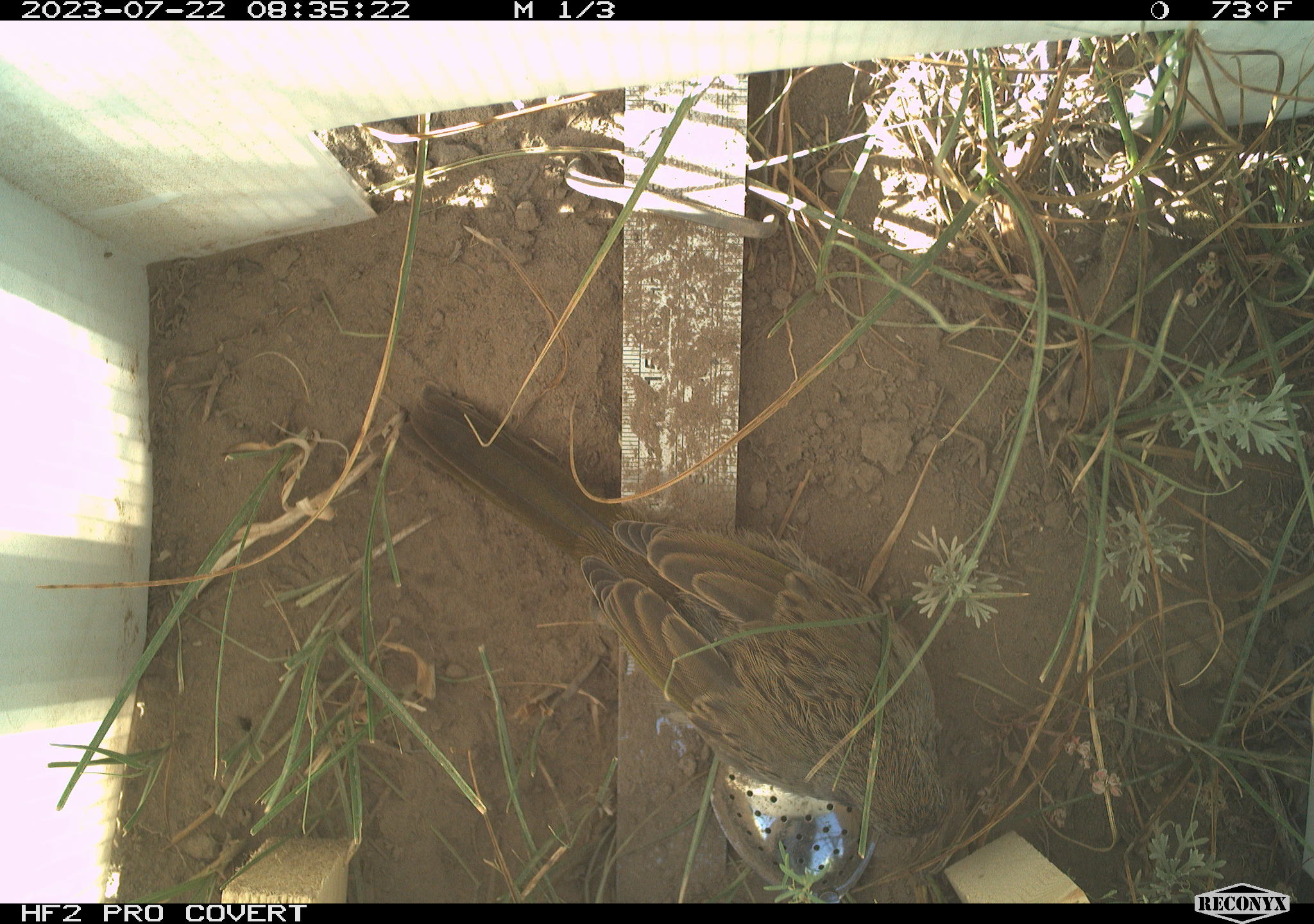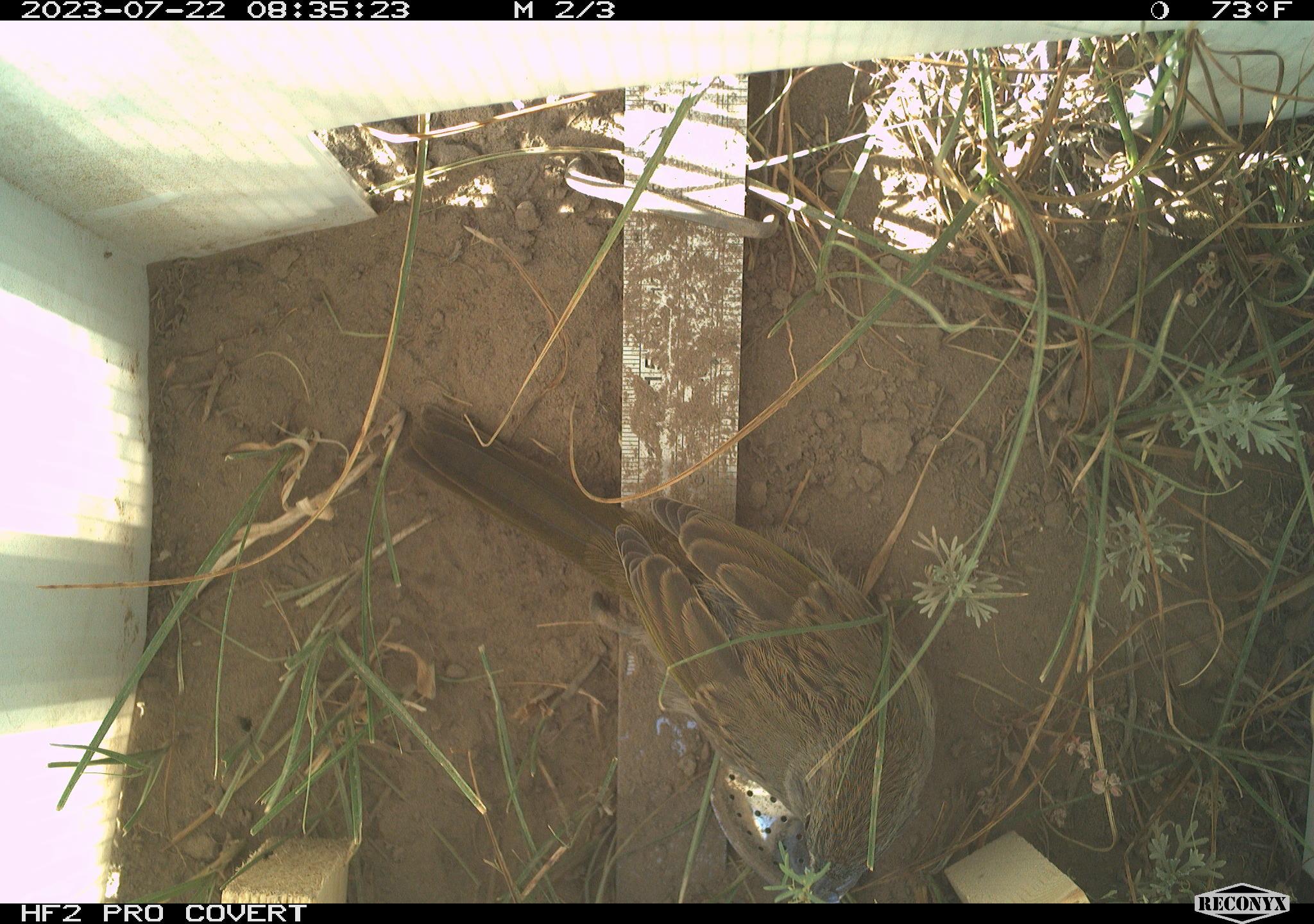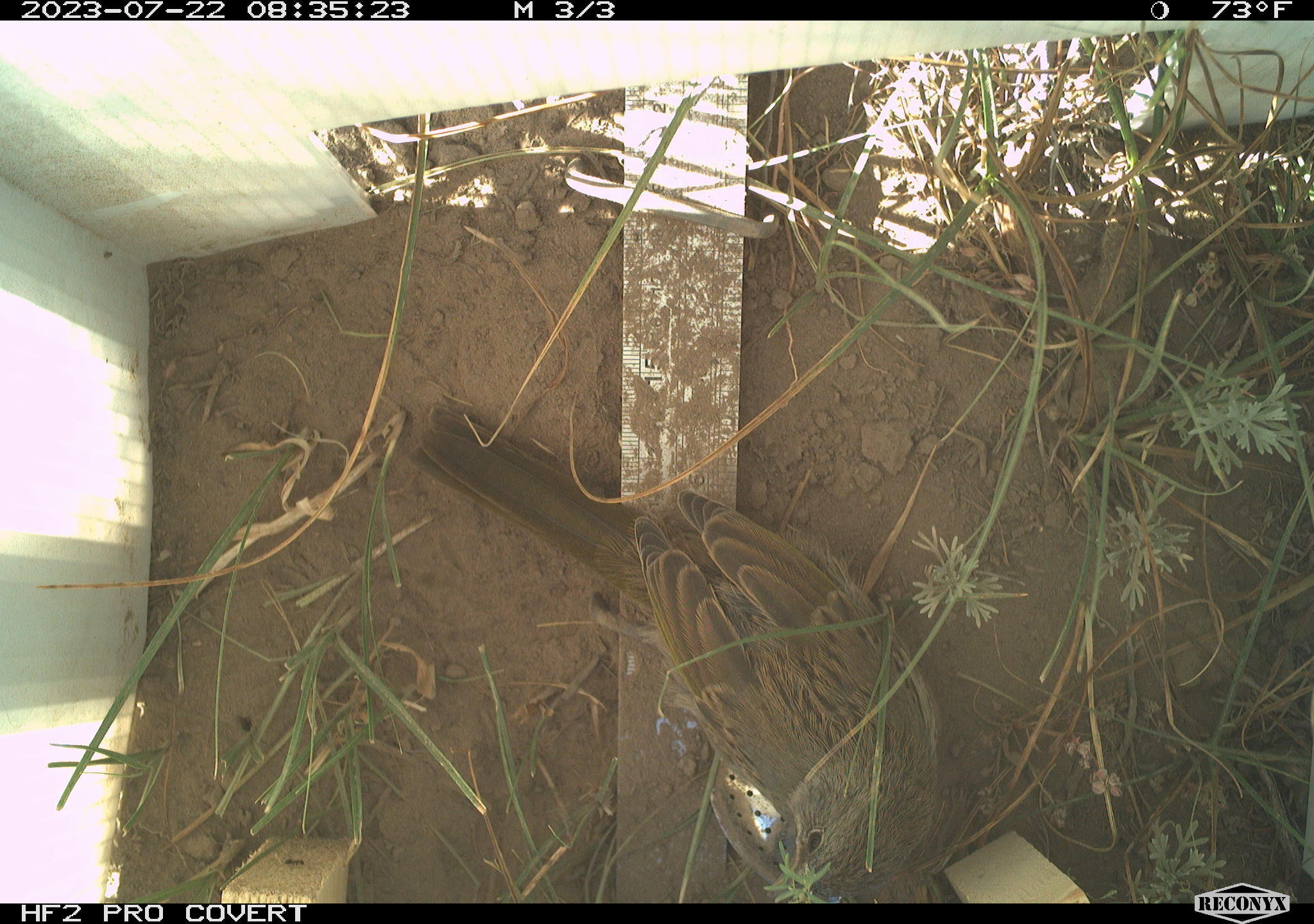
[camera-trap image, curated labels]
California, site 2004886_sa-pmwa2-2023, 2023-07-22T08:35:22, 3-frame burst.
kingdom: Animalia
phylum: Chordata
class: Aves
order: Passeriformes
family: Passerellidae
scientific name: Passerellidae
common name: new world sparrows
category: passerellidae family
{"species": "passerellidae family (new world sparrows) (Passerellidae)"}